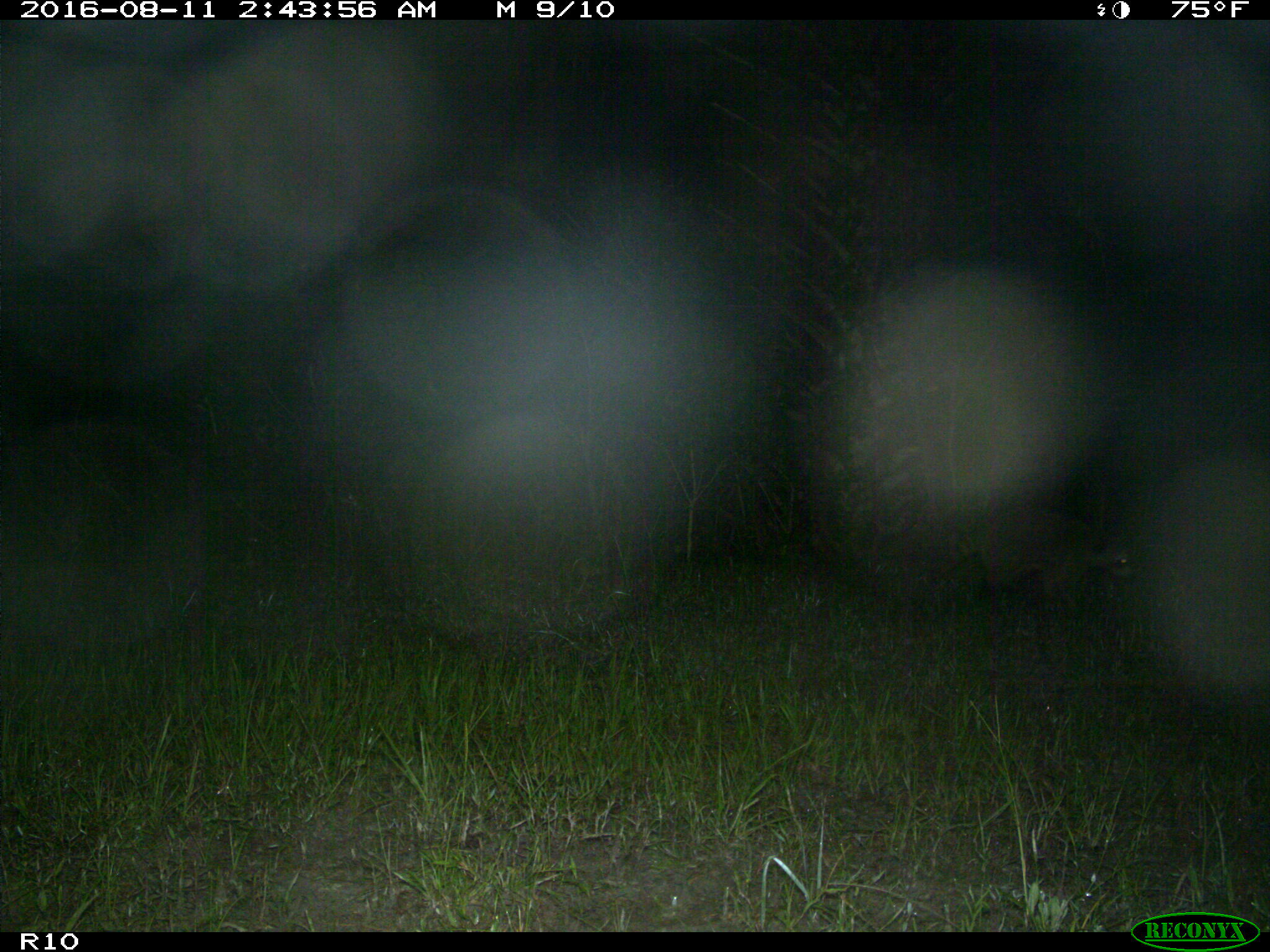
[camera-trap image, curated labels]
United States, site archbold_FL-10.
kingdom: Animalia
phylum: Chordata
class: Mammalia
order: Carnivora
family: Procyonidae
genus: Procyon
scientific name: Procyon lotor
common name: common raccoon